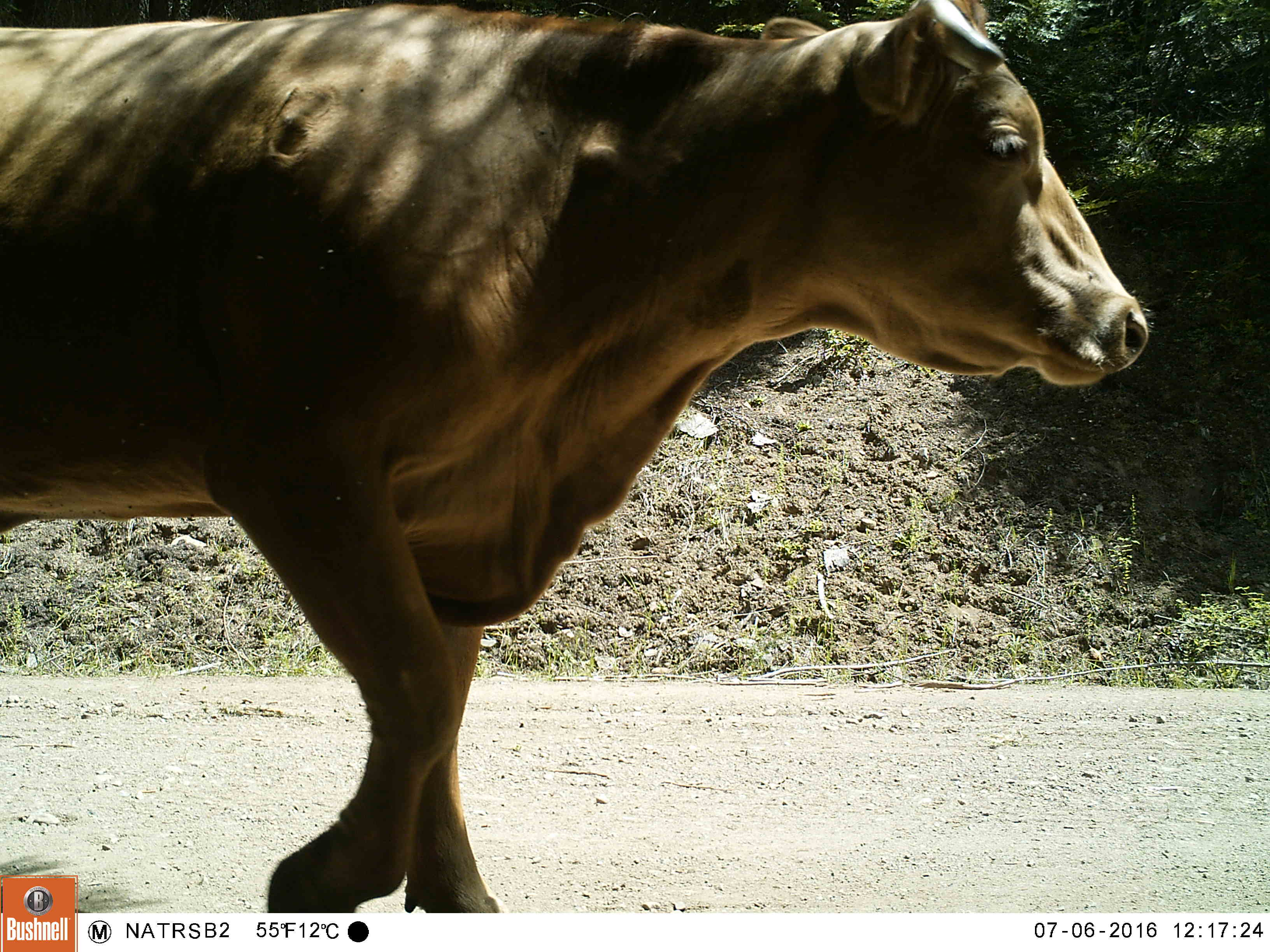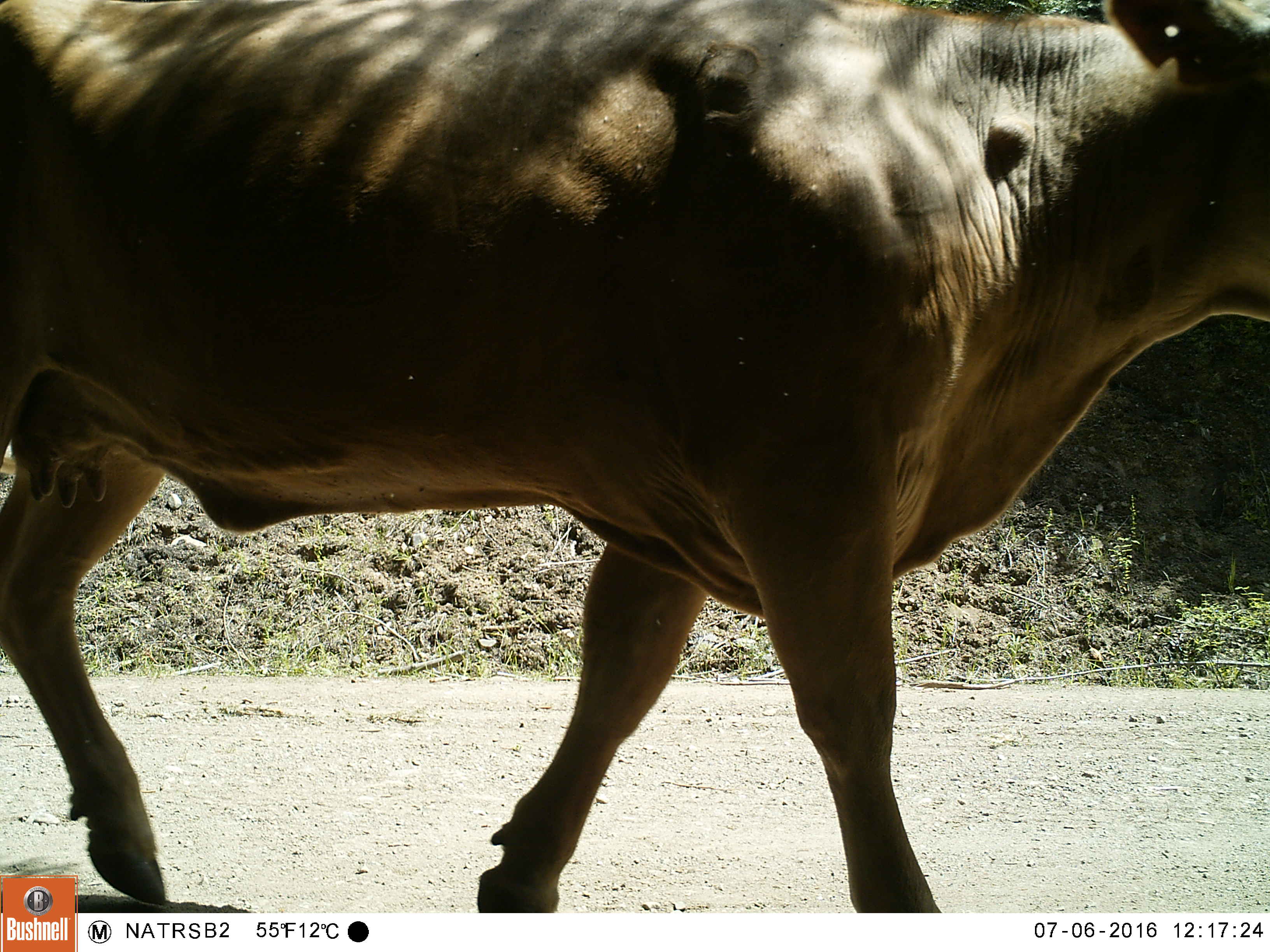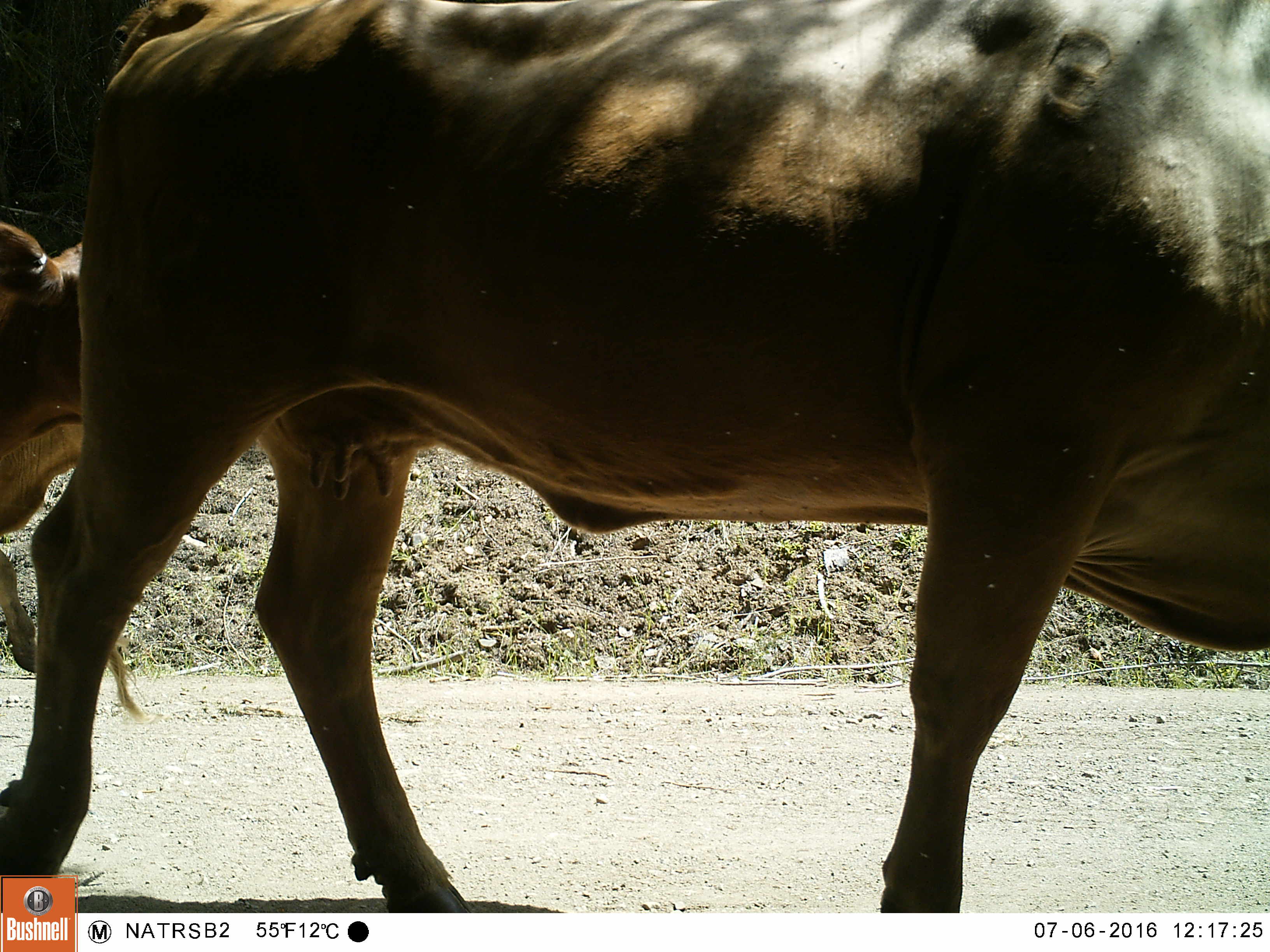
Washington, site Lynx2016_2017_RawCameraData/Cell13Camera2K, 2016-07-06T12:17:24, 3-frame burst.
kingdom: Animalia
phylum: Chordata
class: Mammalia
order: Artiodactyla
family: Bovidae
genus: Bos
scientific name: Bos taurus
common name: domestic cattle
Domestic cattle (Bos taurus). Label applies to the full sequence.